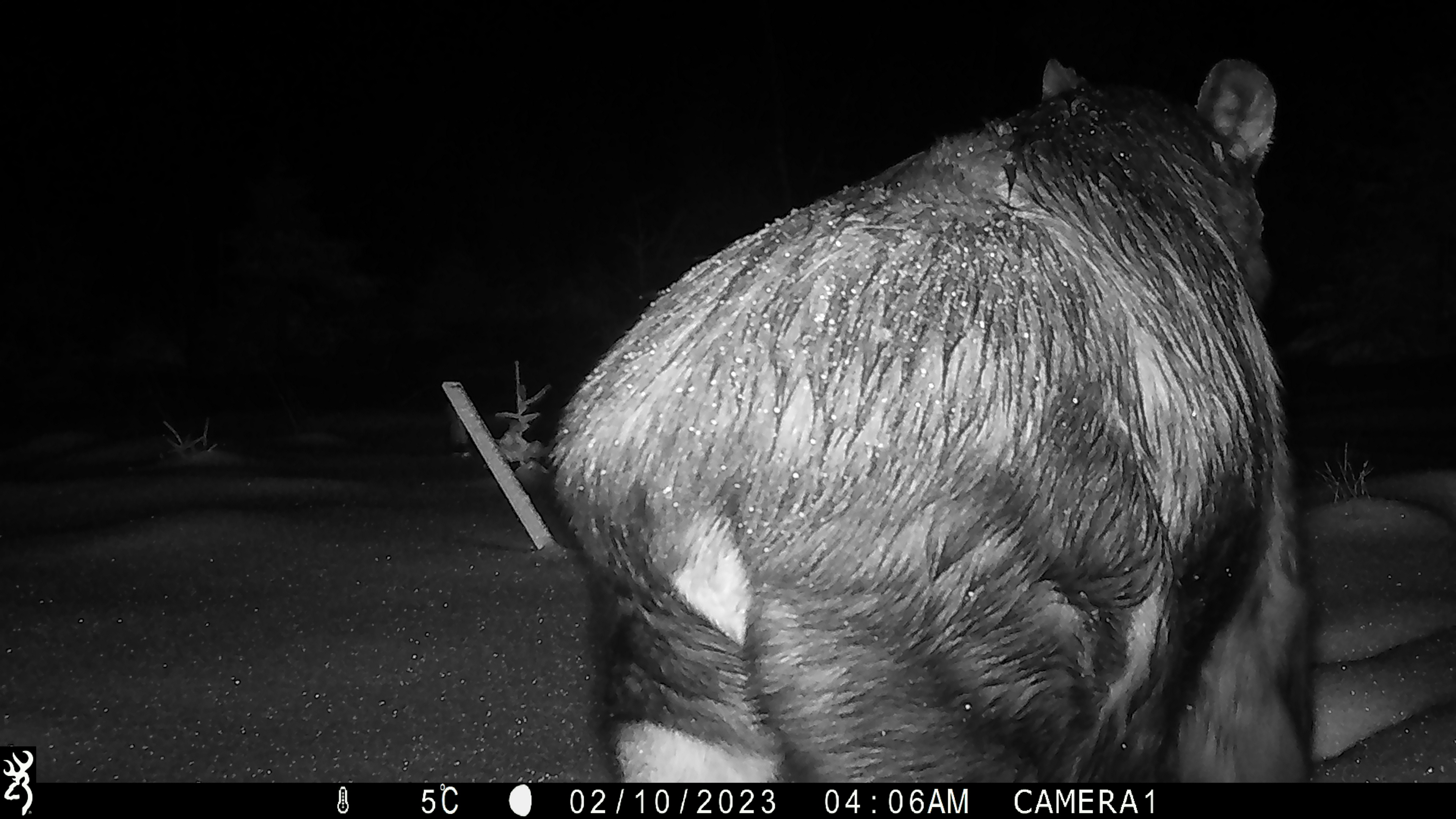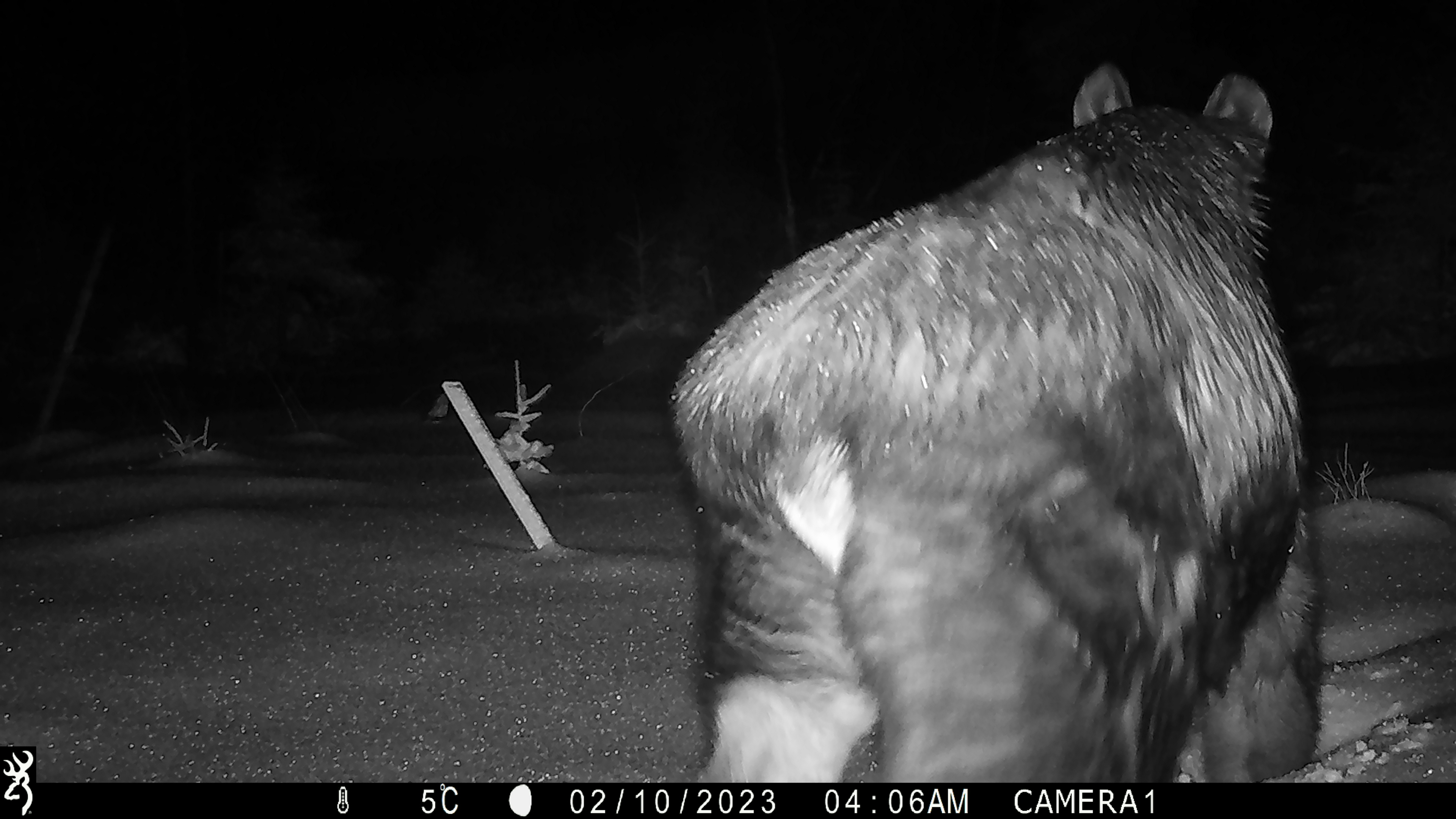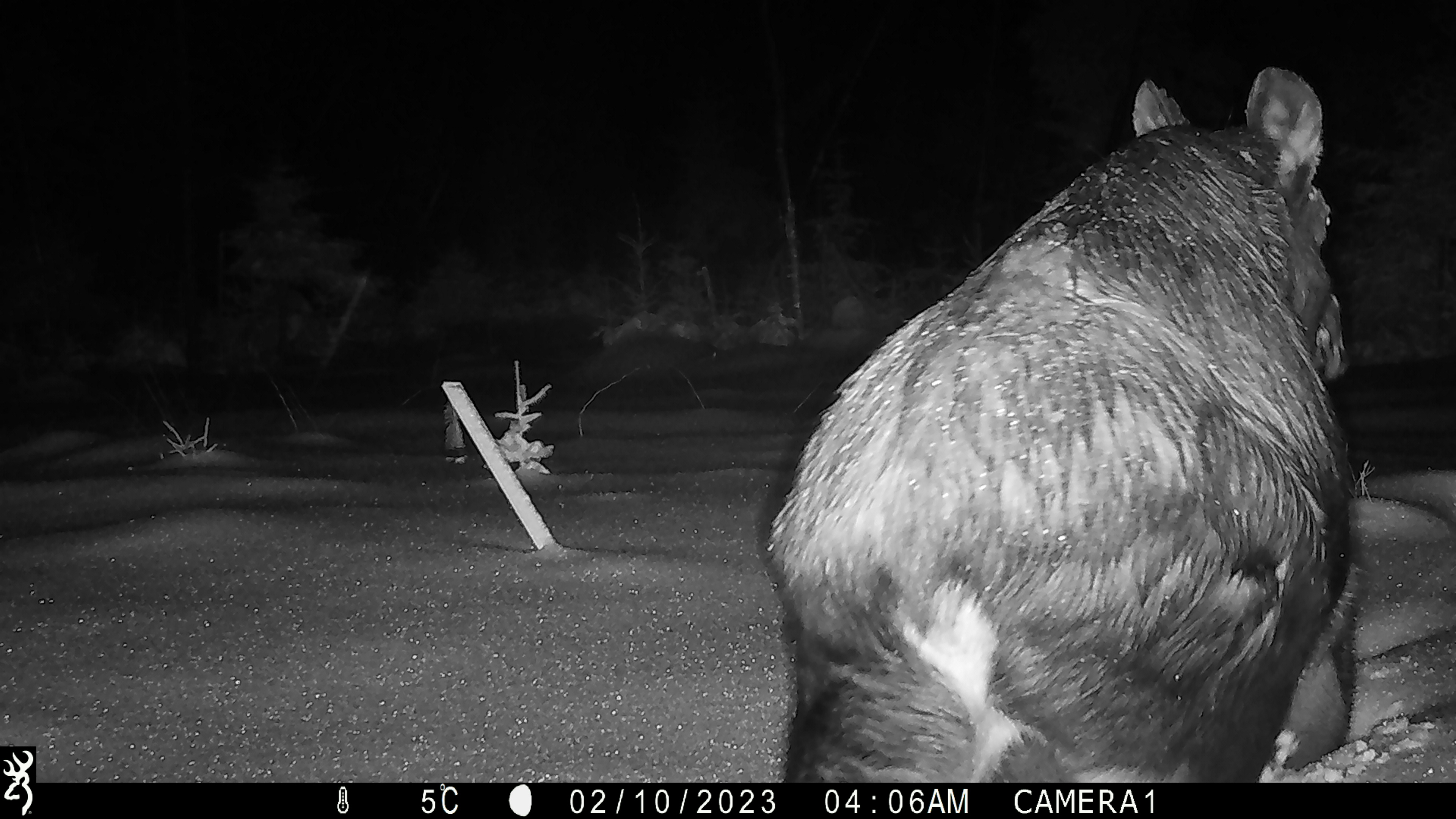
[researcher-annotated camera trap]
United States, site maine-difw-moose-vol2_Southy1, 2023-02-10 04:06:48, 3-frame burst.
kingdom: Animalia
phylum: Chordata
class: Mammalia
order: Artiodactyla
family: Cervidae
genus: Alces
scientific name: Alces alces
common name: moose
Moose (Alces alces).